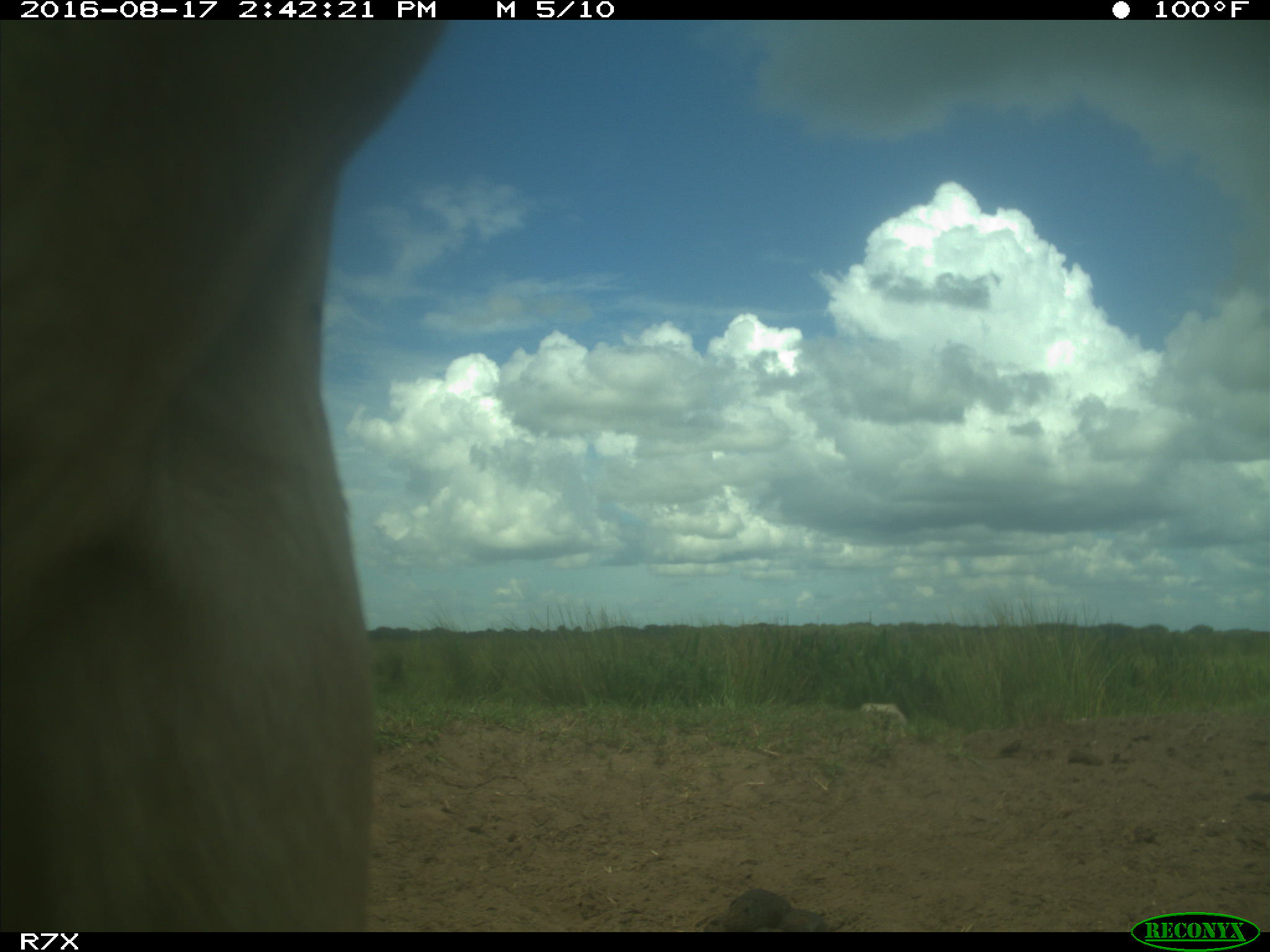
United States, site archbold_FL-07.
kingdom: Animalia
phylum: Chordata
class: Mammalia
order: Artiodactyla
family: Bovidae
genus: Bos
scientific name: Bos taurus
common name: domestic cow